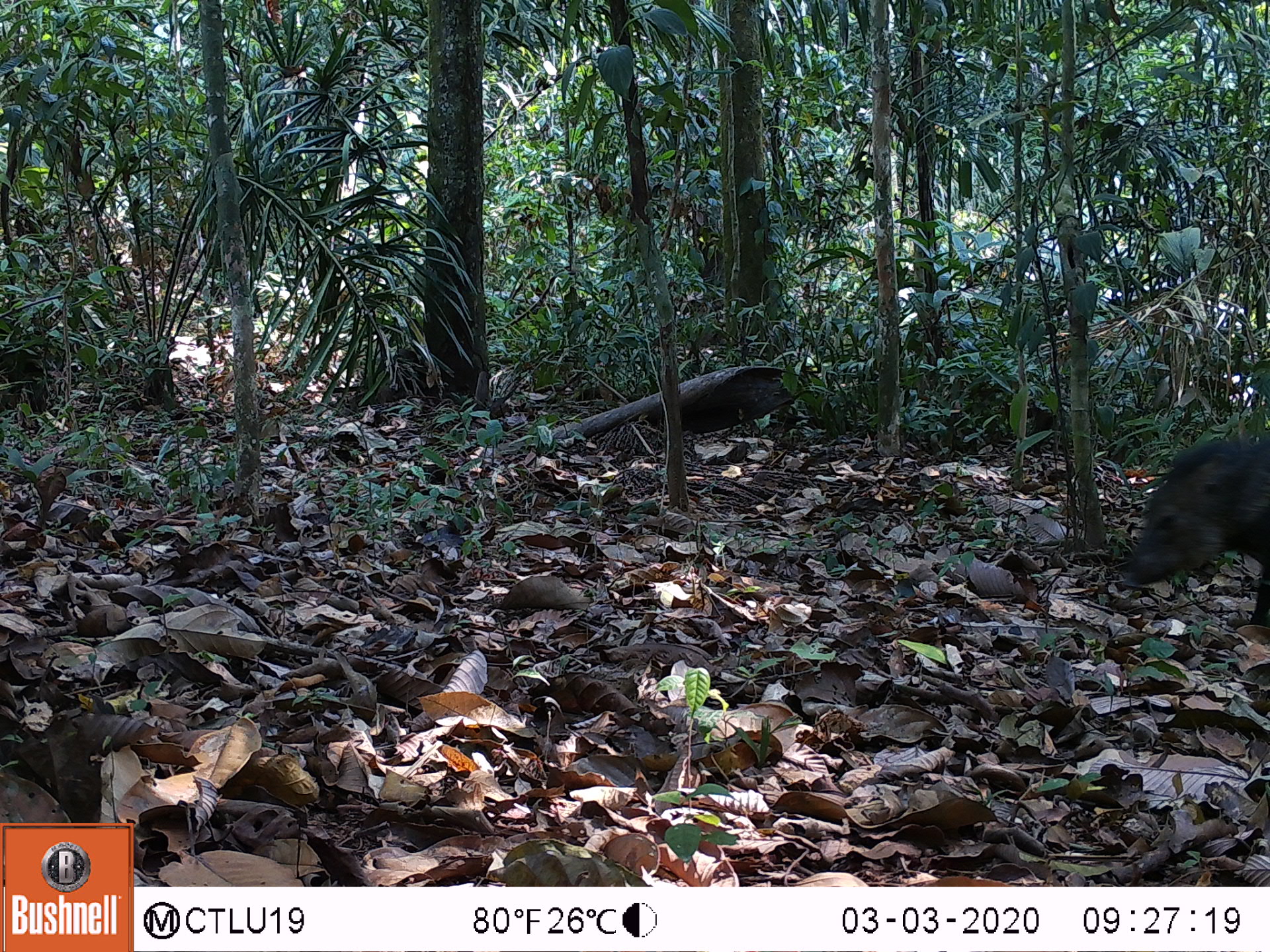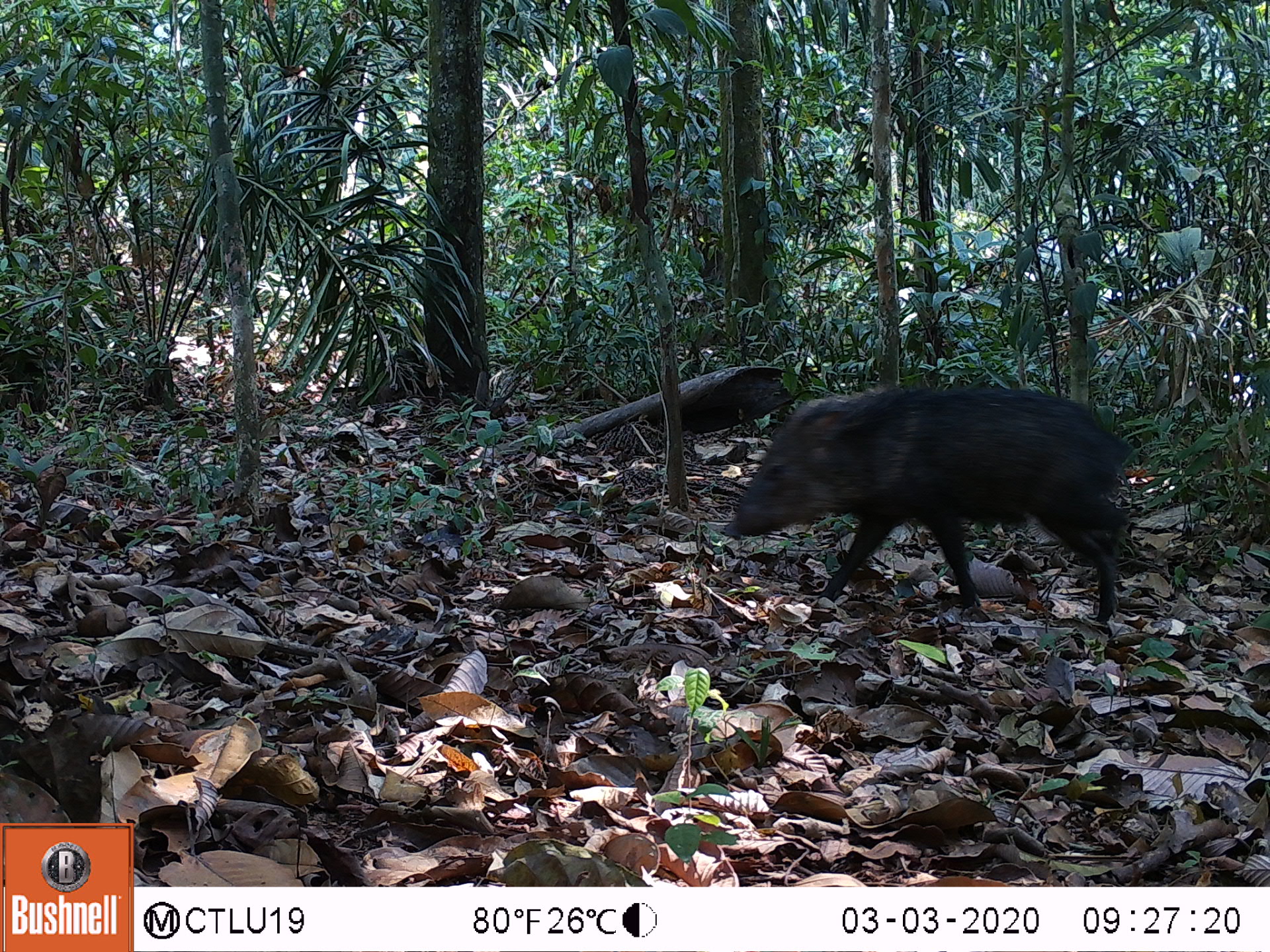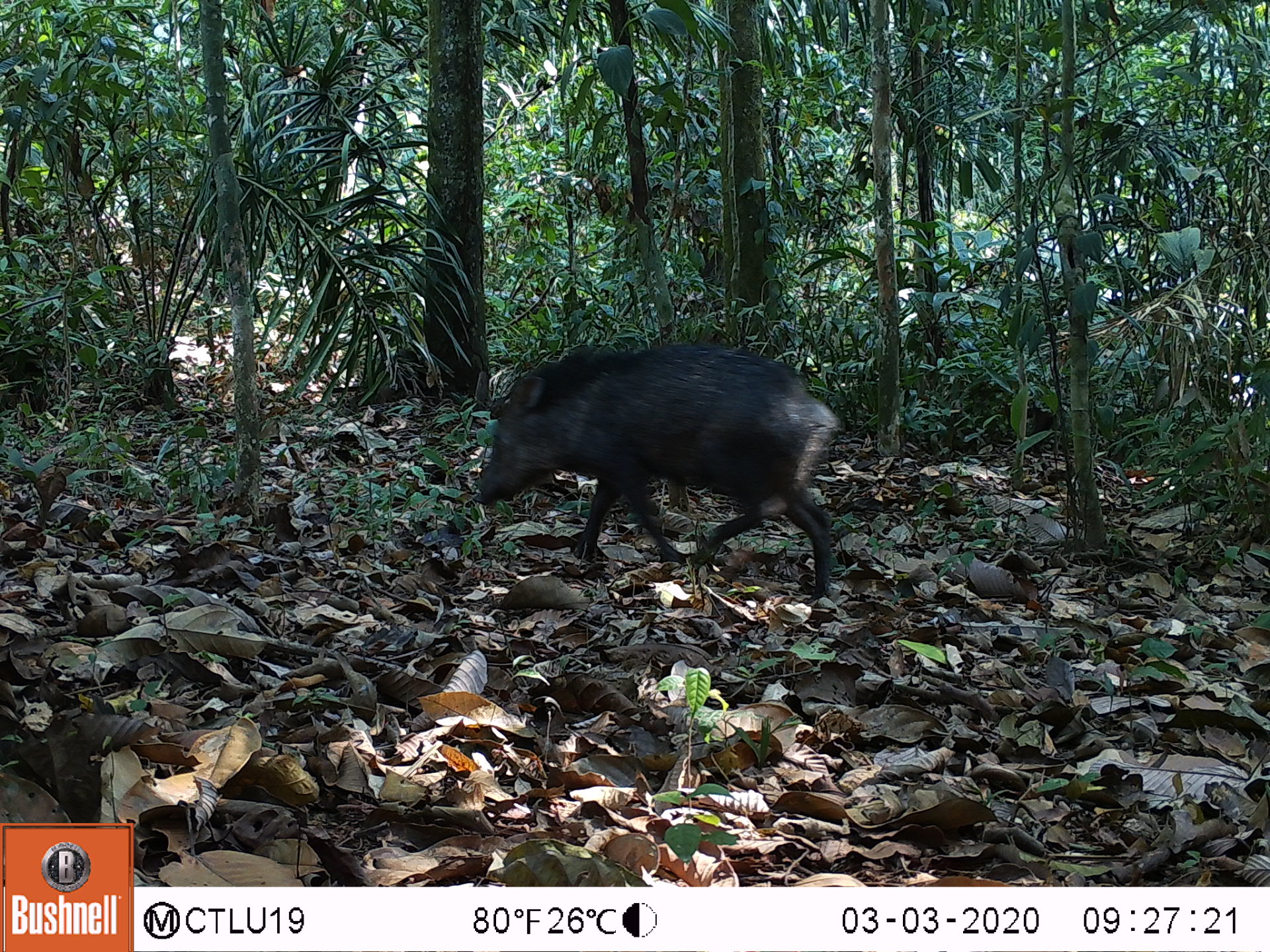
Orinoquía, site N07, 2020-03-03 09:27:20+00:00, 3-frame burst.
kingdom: Animalia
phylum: Chordata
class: Mammalia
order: Artiodactyla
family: Tayassuidae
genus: Pecari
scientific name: Pecari tajacu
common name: collared peccary